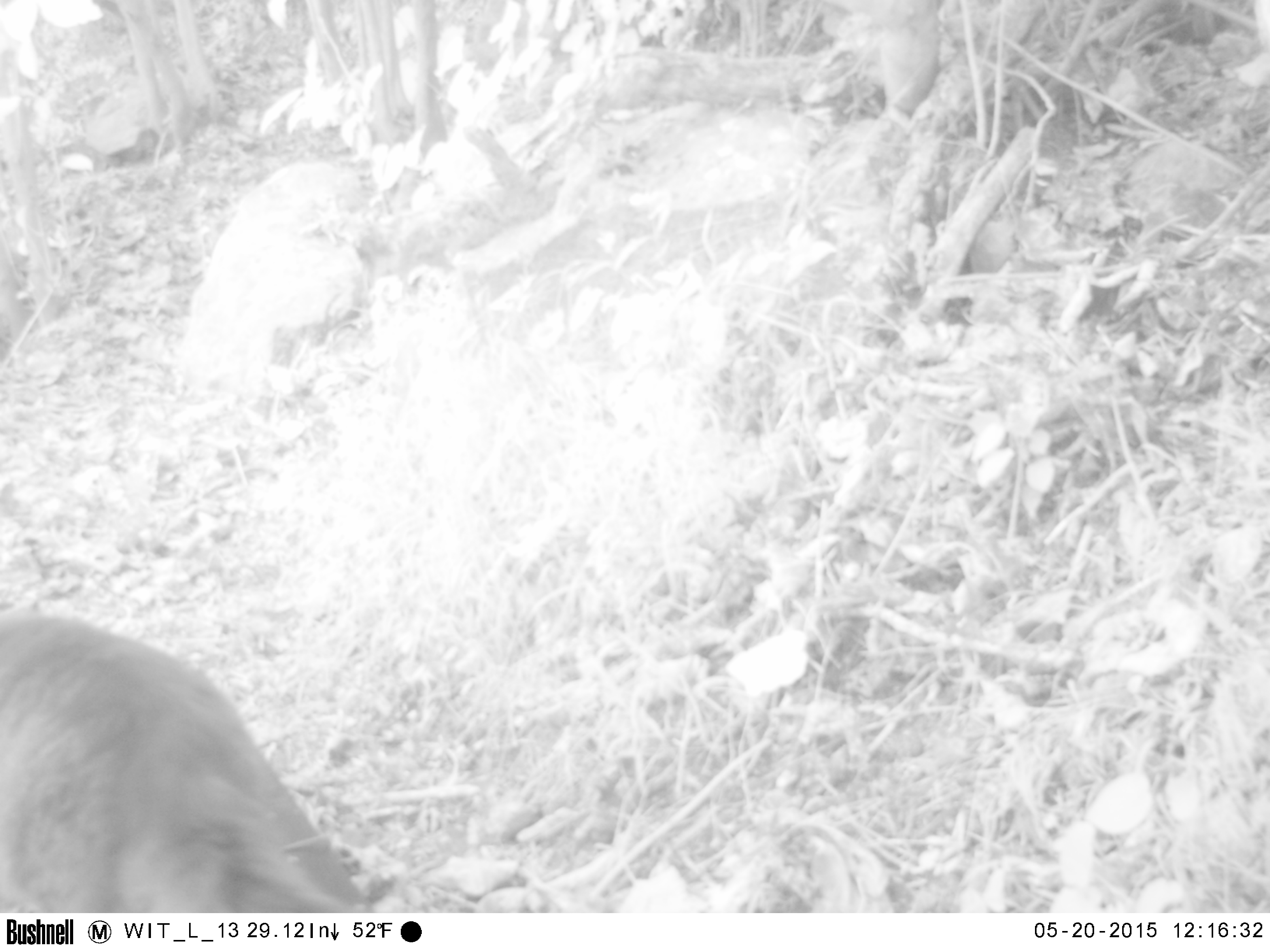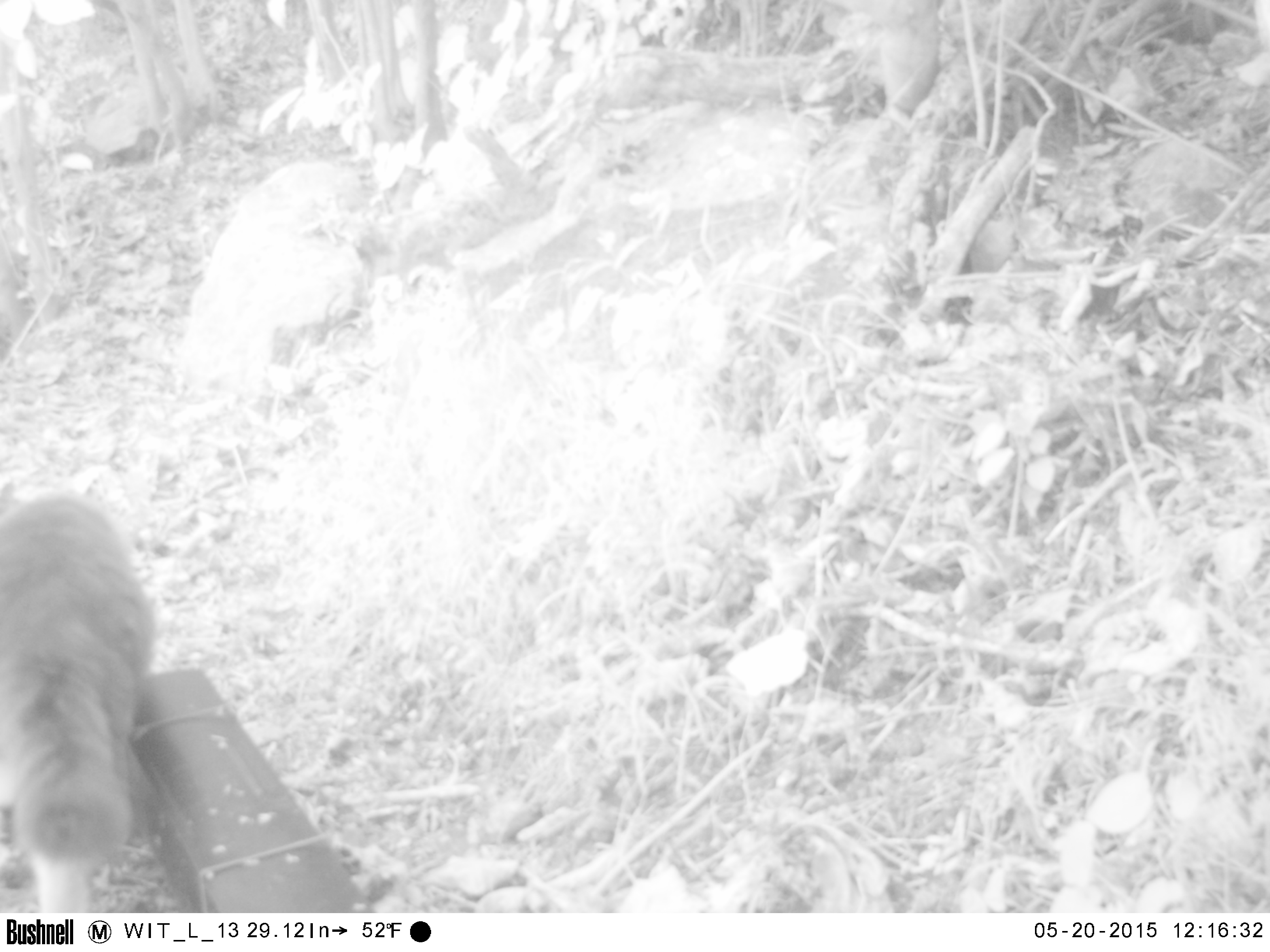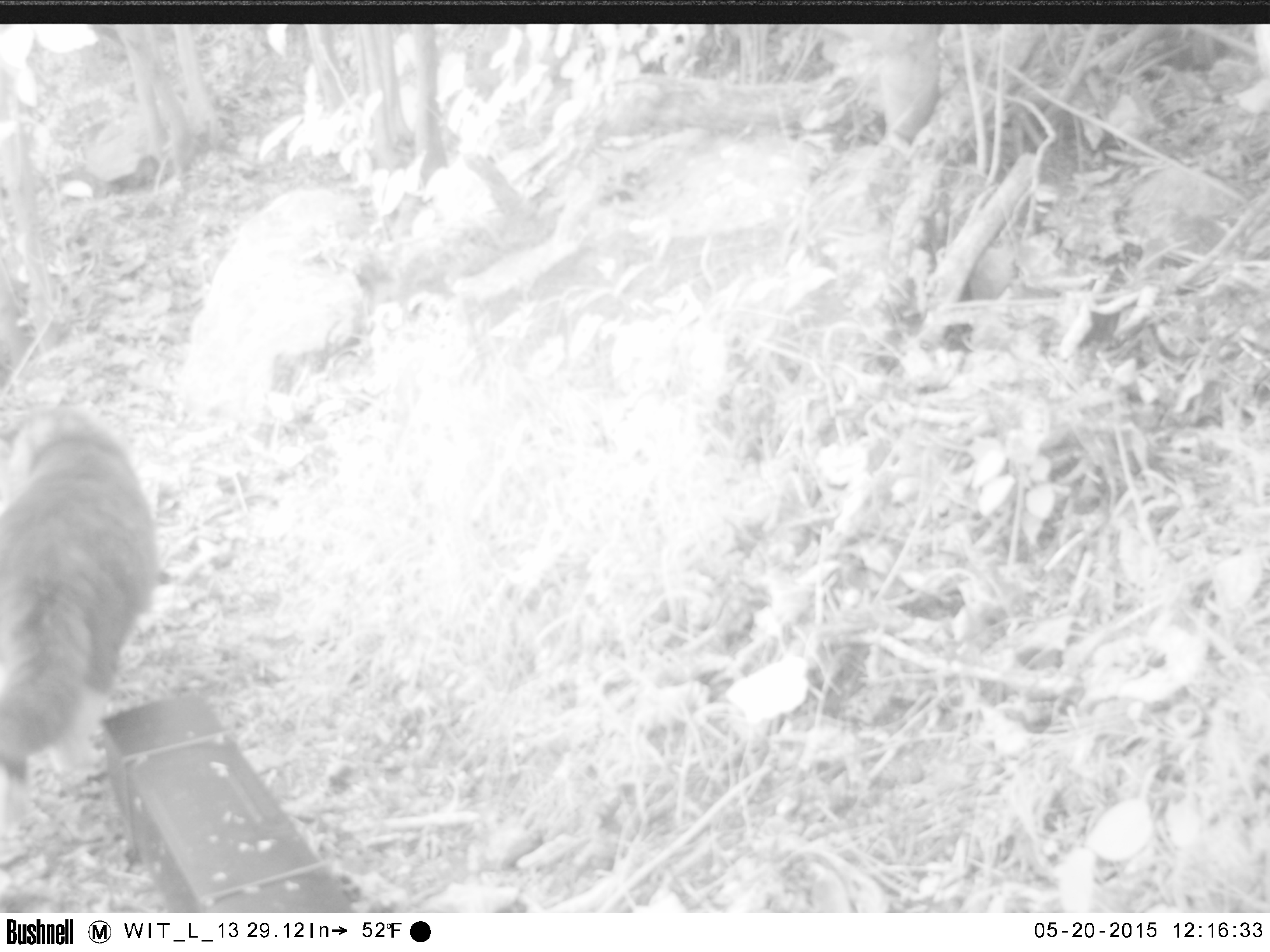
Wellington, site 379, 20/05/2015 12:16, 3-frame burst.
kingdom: Animalia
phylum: Chordata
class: Mammalia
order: Carnivora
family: Felidae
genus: Felis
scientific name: Felis catus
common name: cat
Cat (Felis catus).